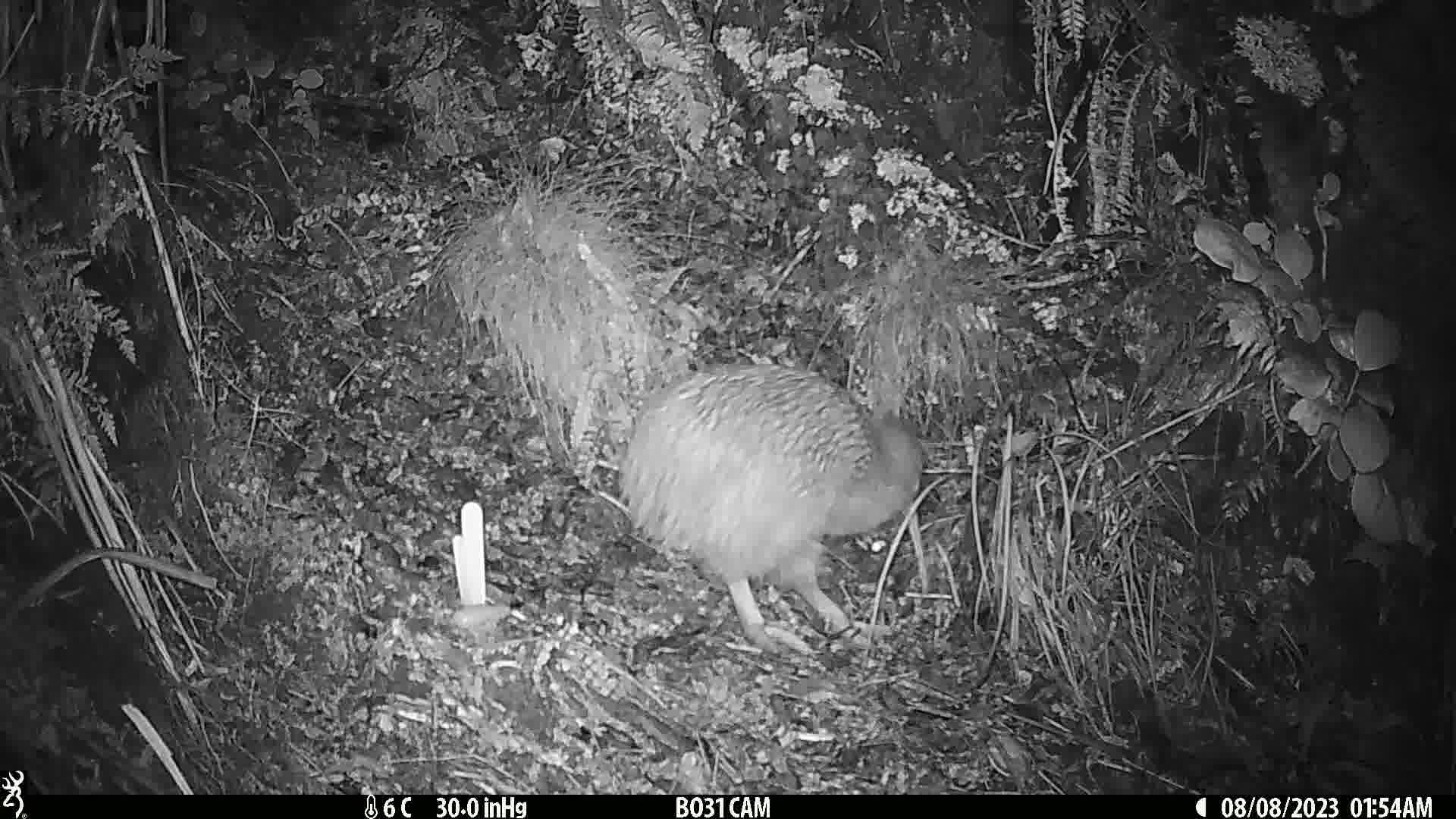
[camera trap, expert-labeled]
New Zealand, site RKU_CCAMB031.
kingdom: Animalia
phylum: Chordata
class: Aves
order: Apterygiformes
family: Apterygidae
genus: Apteryx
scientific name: Apteryx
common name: kiwi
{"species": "kiwi (Apteryx)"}